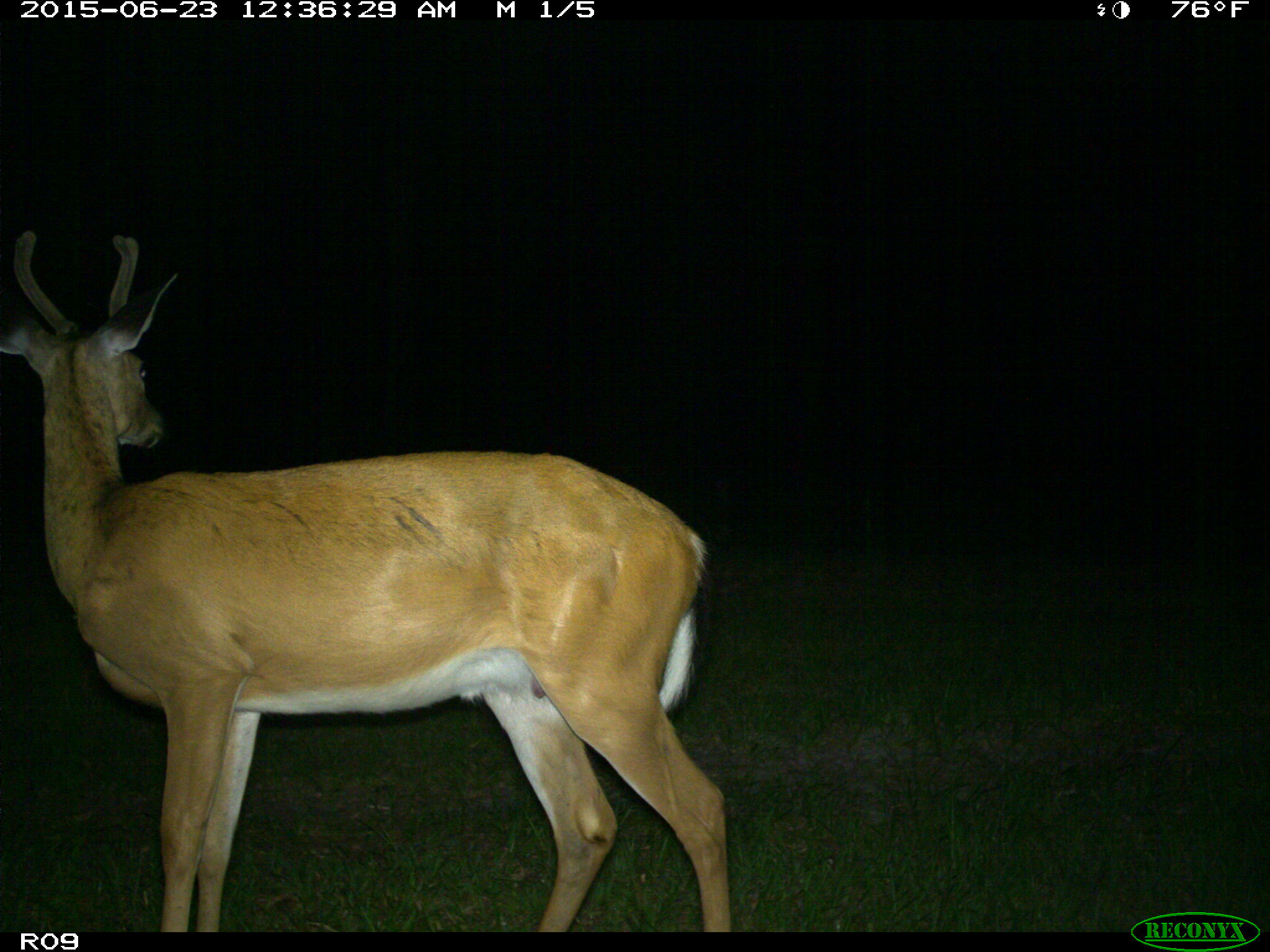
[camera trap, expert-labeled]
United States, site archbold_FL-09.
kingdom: Animalia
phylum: Chordata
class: Mammalia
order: Artiodactyla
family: Cervidae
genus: Odocoileus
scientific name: Odocoileus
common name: deer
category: unidentified deer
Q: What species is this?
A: Unidentified deer (deer) (Odocoileus).